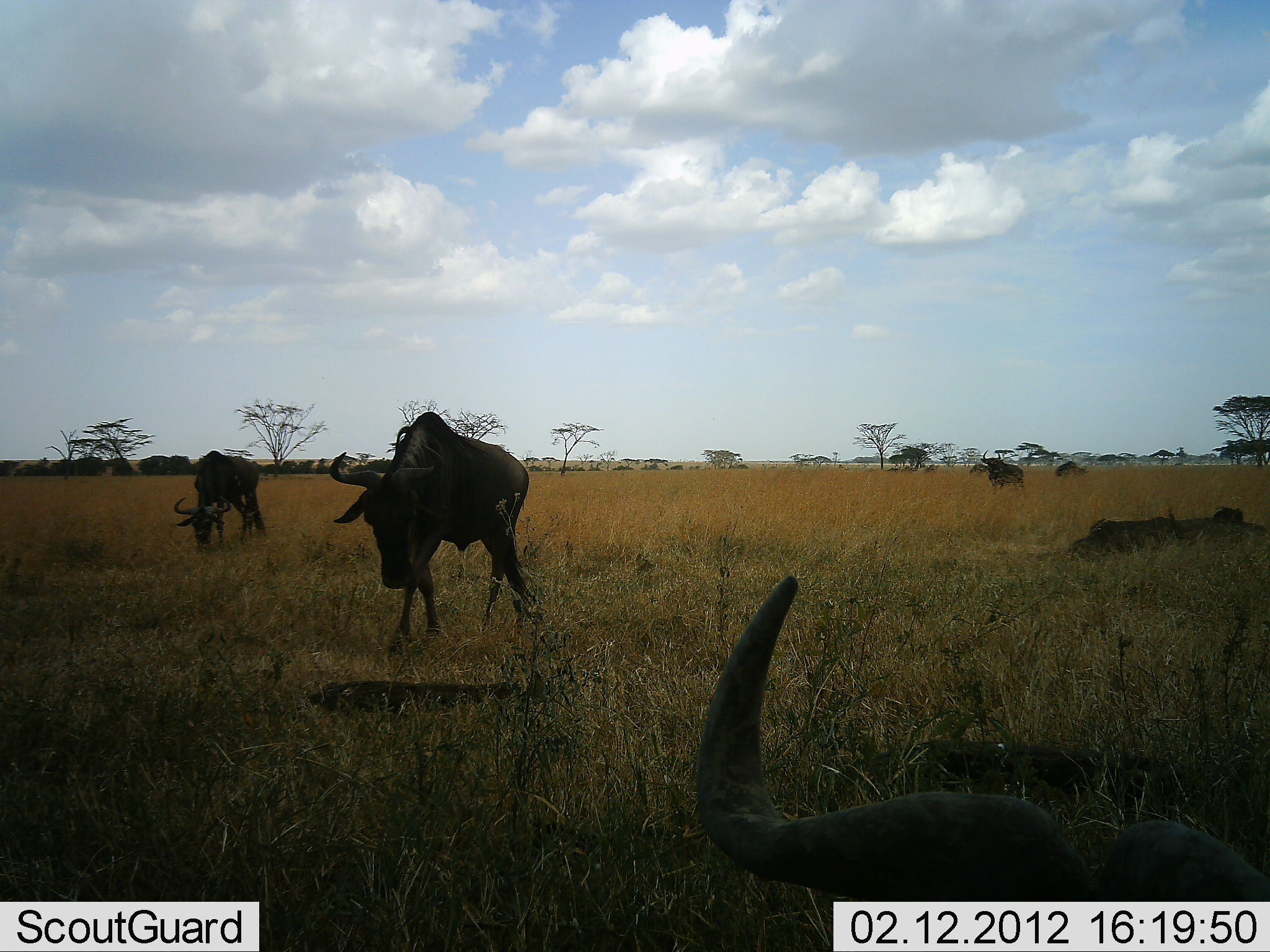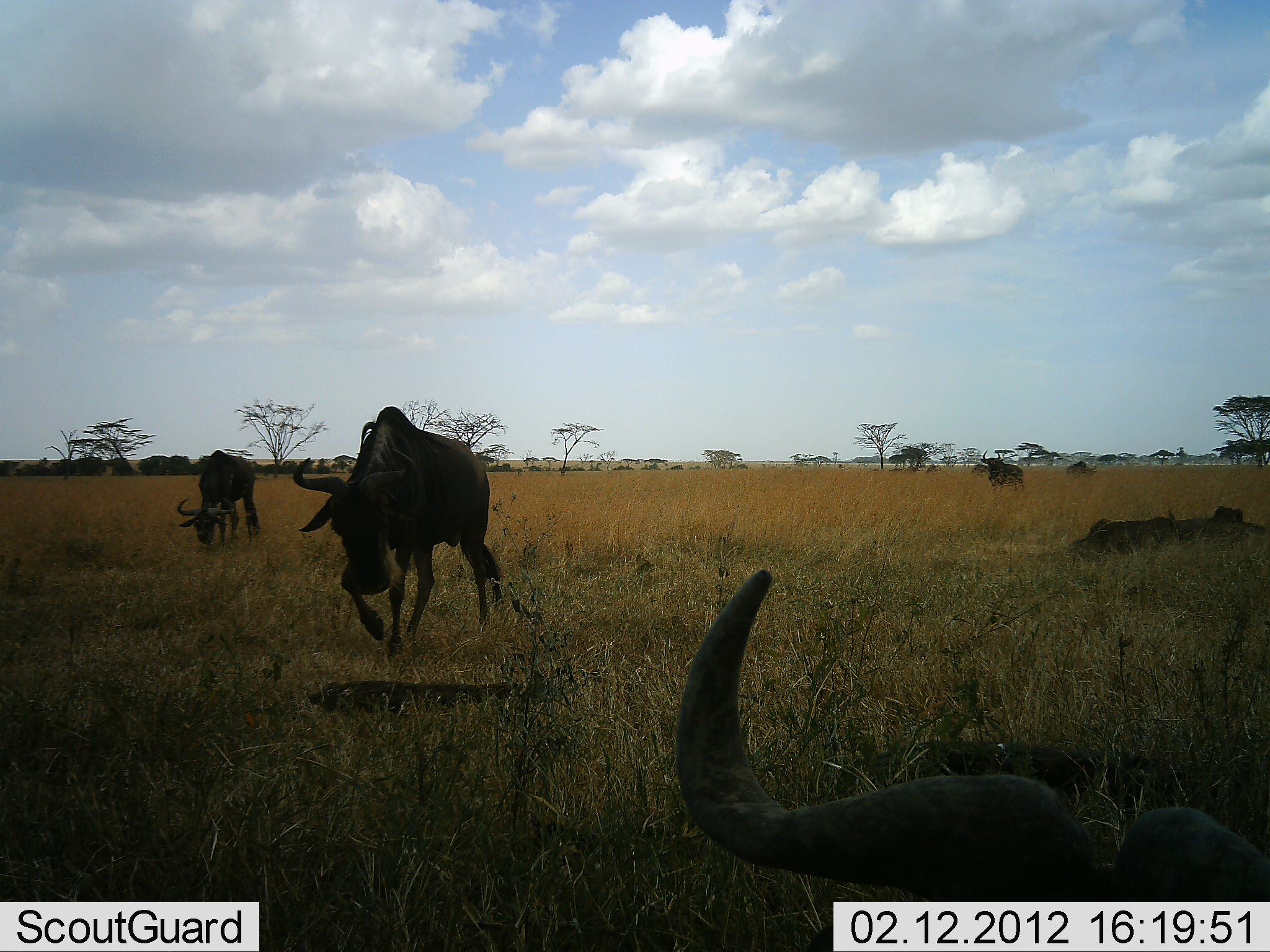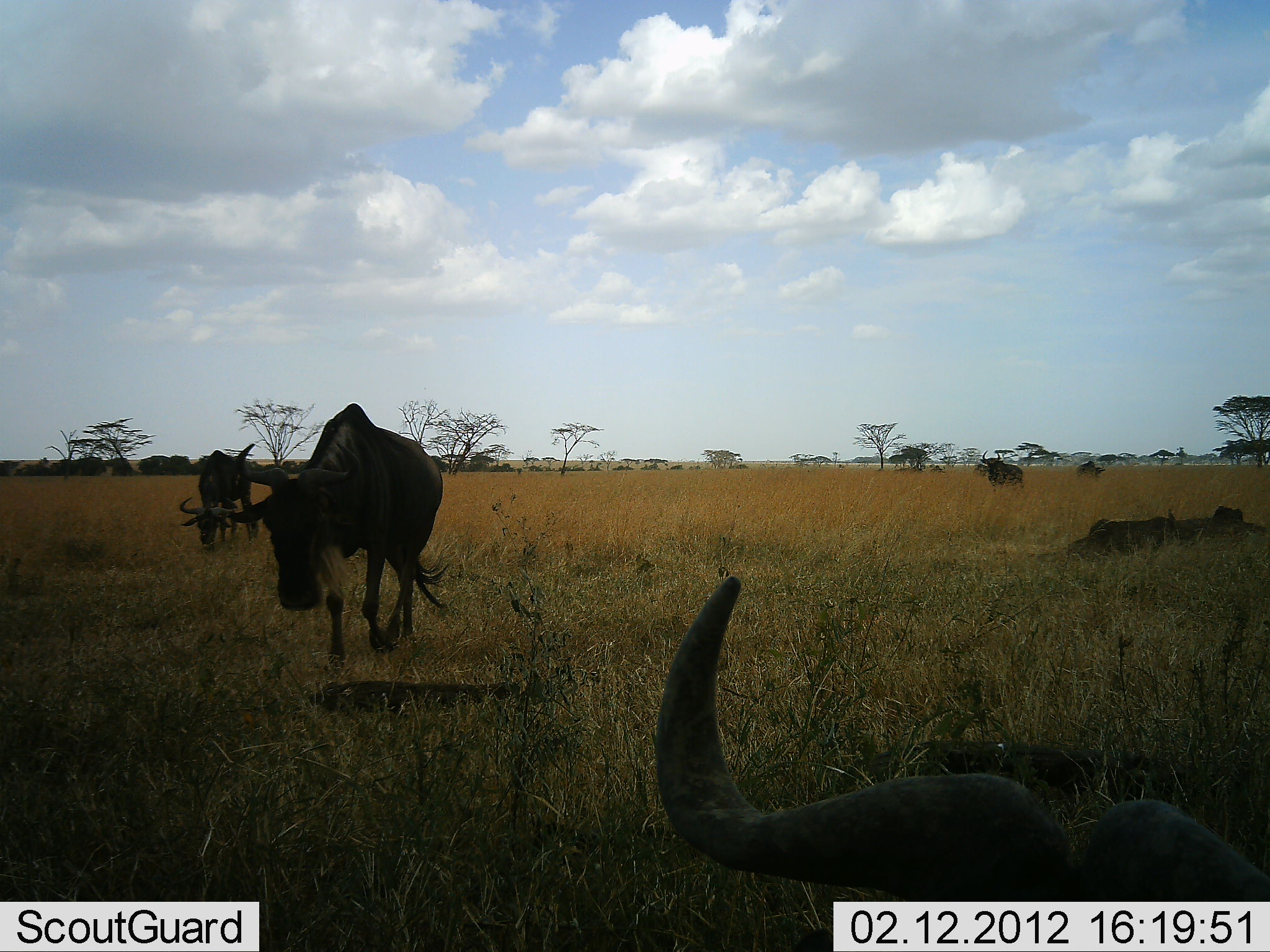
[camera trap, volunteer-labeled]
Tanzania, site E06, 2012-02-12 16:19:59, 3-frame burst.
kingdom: Animalia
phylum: Chordata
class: Mammalia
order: Artiodactyla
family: Bovidae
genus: Connochaetes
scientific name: Connochaetes taurinus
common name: blue wildebeest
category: wildebeest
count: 6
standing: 58%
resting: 63%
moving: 89%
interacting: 0%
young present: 0%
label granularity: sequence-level